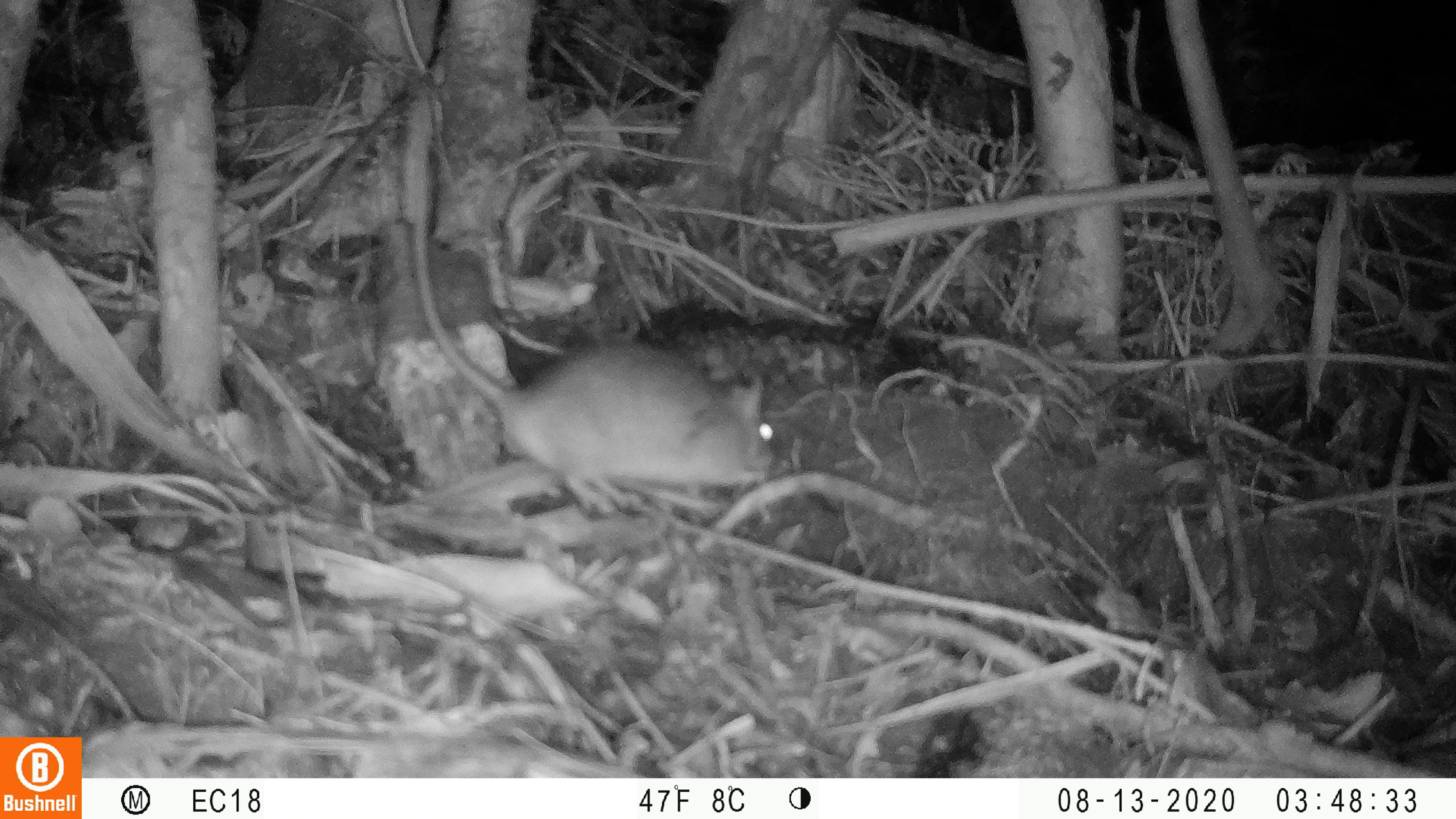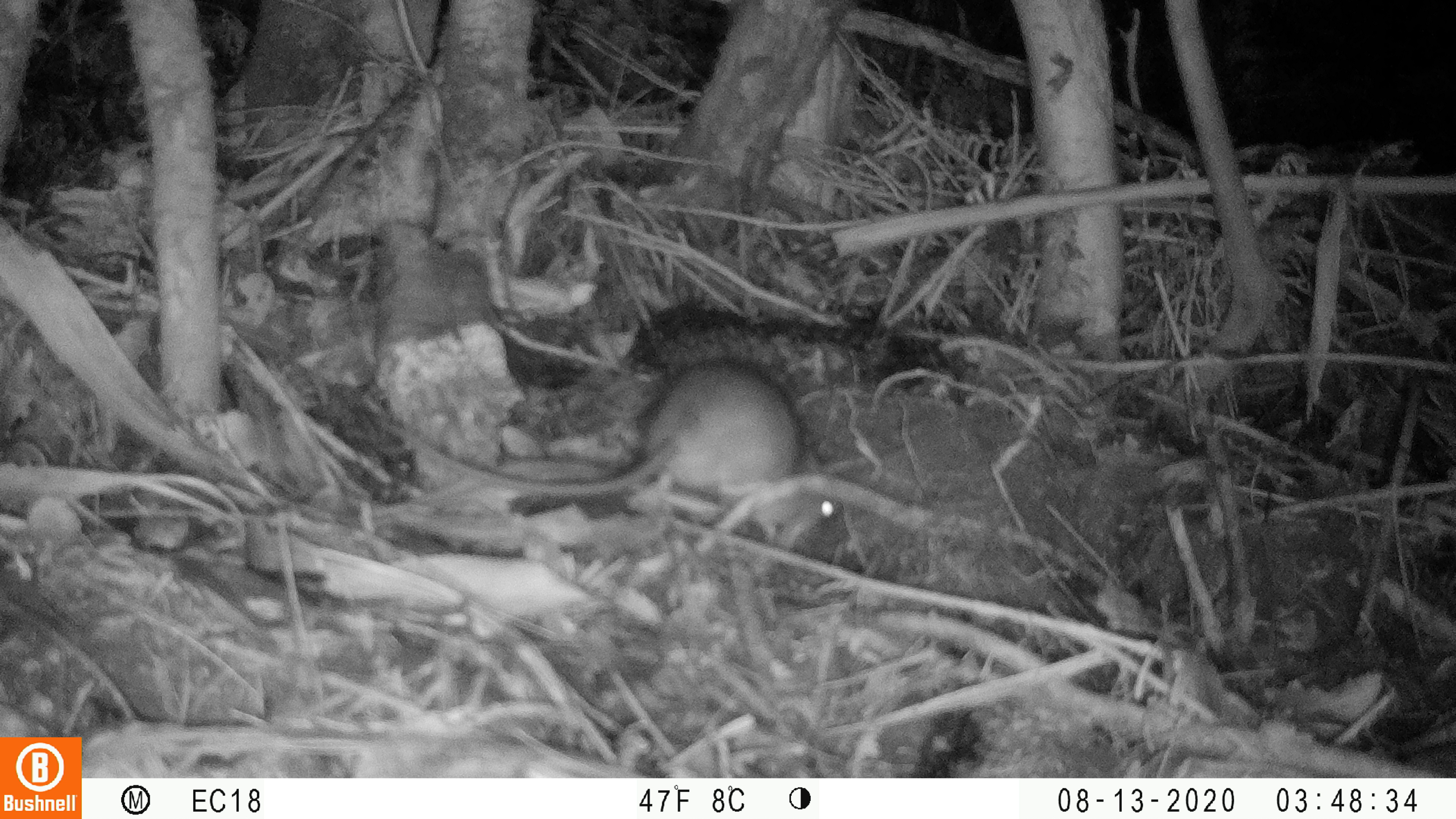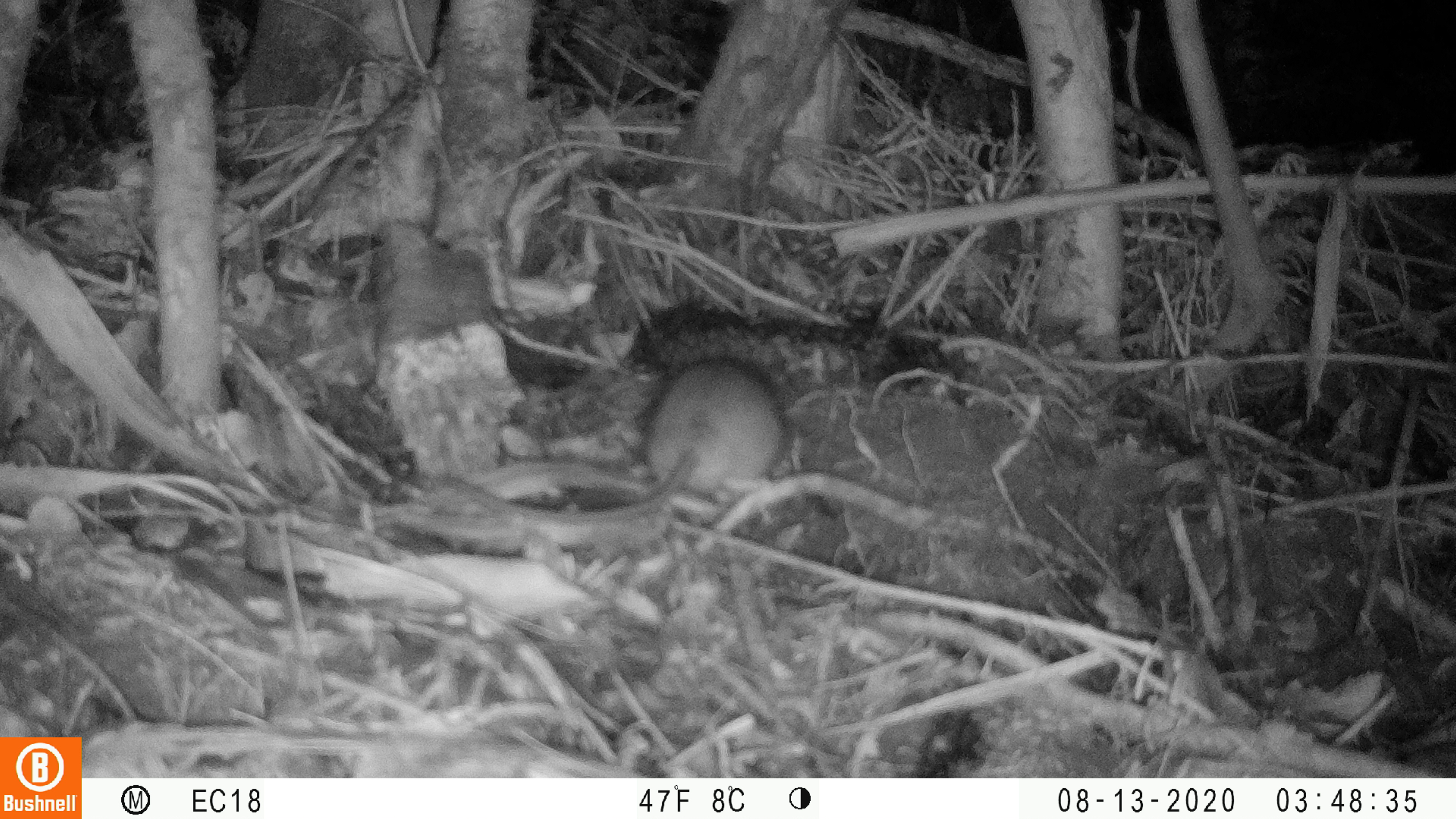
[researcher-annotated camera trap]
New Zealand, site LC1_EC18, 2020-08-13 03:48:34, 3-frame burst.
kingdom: Animalia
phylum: Chordata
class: Mammalia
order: Rodentia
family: Muridae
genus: Rattus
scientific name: Rattus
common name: rat